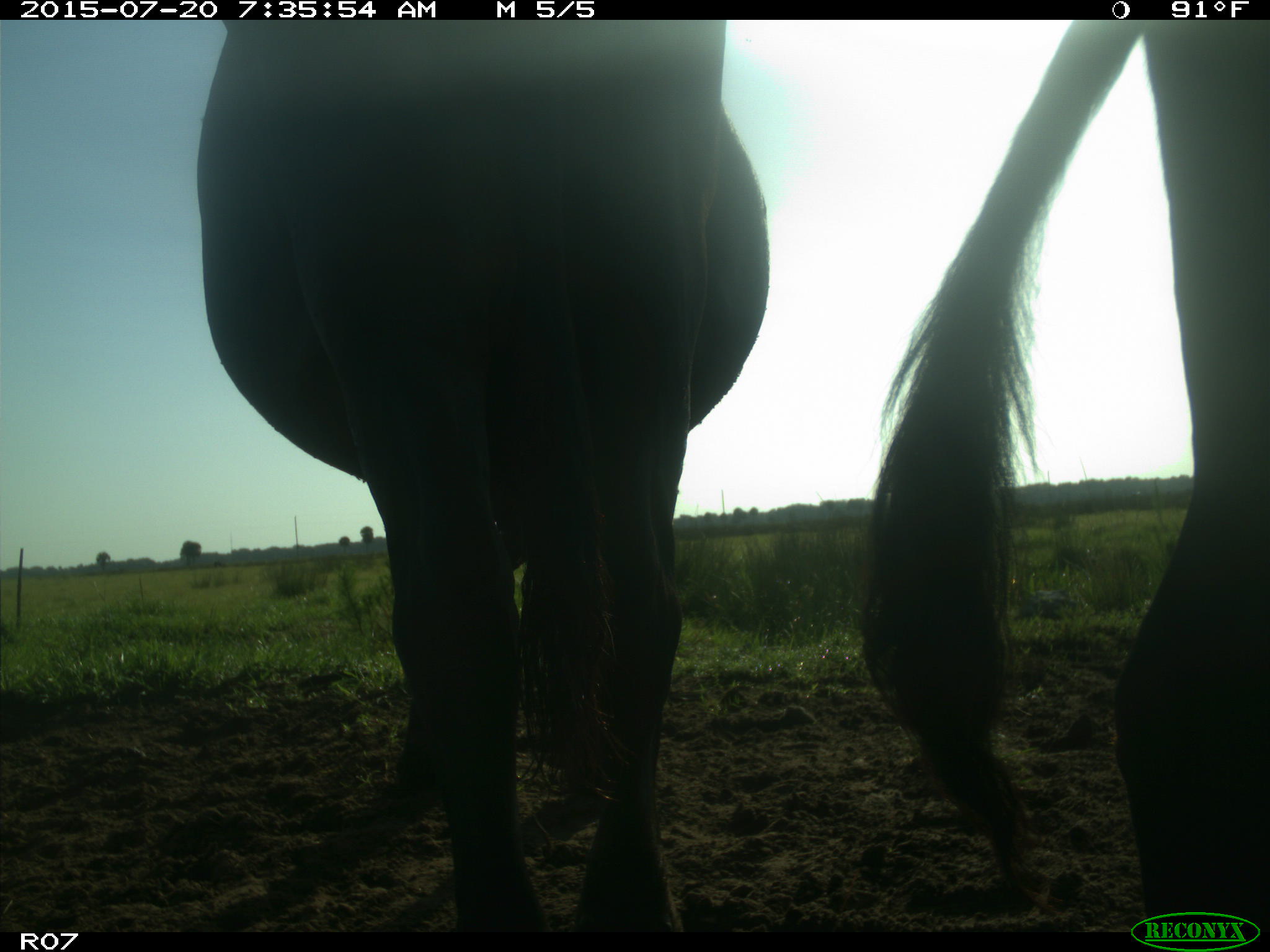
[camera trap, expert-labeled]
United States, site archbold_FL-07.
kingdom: Animalia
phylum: Chordata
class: Mammalia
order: Artiodactyla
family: Bovidae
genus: Bos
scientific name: Bos taurus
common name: domestic cow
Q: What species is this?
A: Bos taurus (domestic cow).